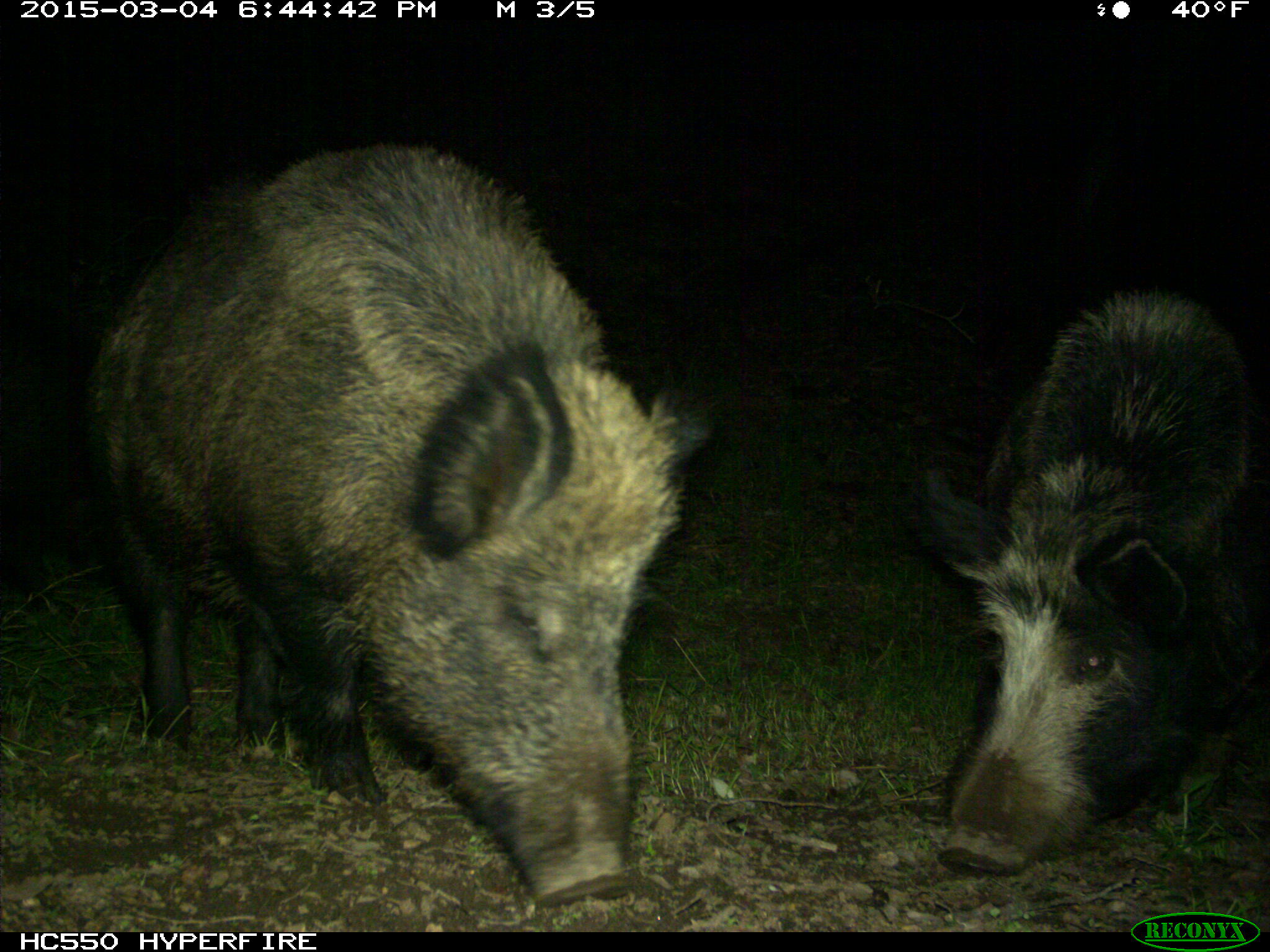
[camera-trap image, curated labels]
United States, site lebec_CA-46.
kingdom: Animalia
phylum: Chordata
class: Mammalia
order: Artiodactyla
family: Suidae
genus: Sus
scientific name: Sus scrofa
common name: wild boar